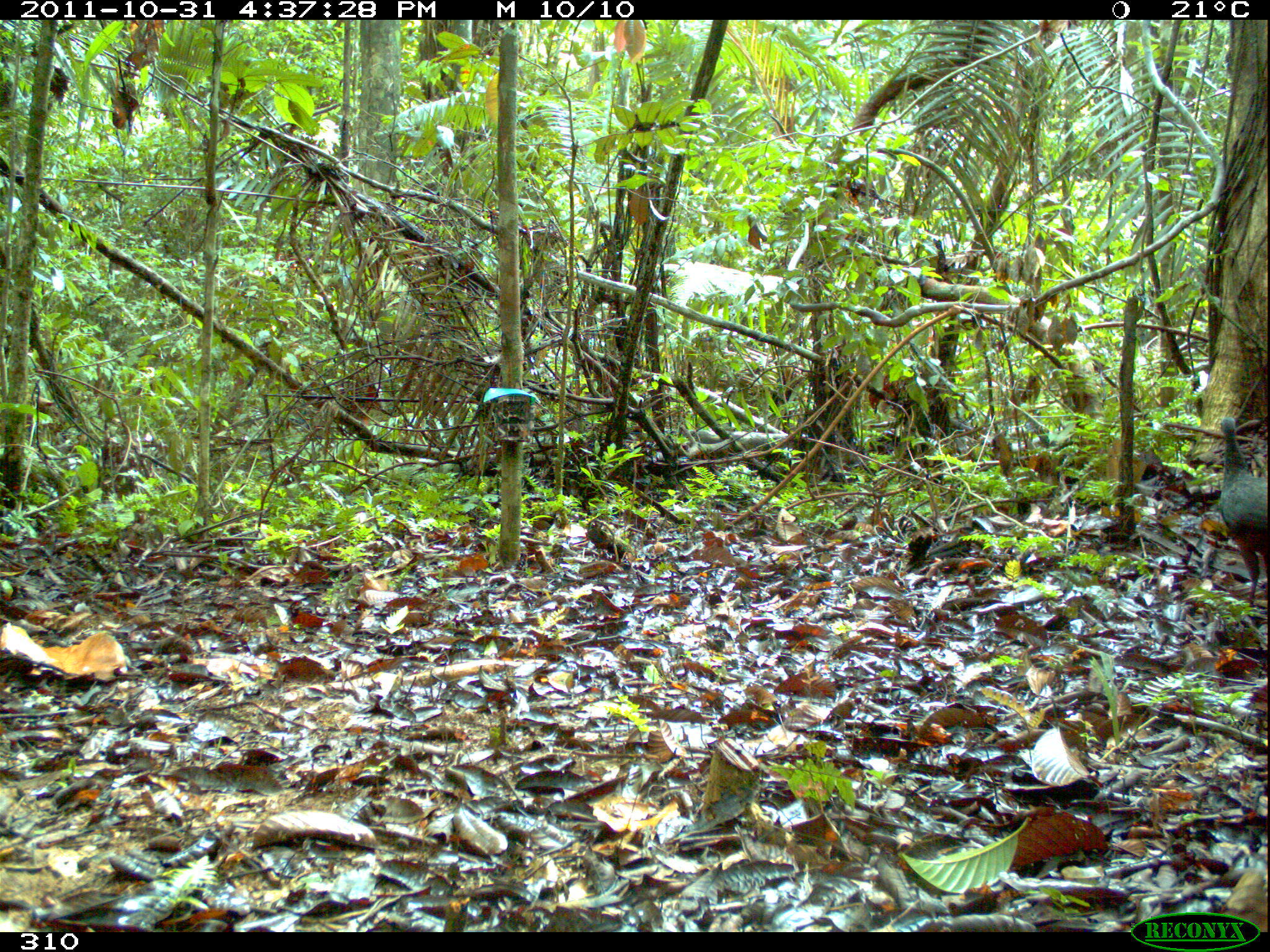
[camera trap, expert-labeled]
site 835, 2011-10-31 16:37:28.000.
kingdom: Animalia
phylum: Chordata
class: Aves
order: Galliformes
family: Cracidae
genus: Penelope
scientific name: Penelope jacquacu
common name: spix's guan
Penelope jacquacu (spix's guan).